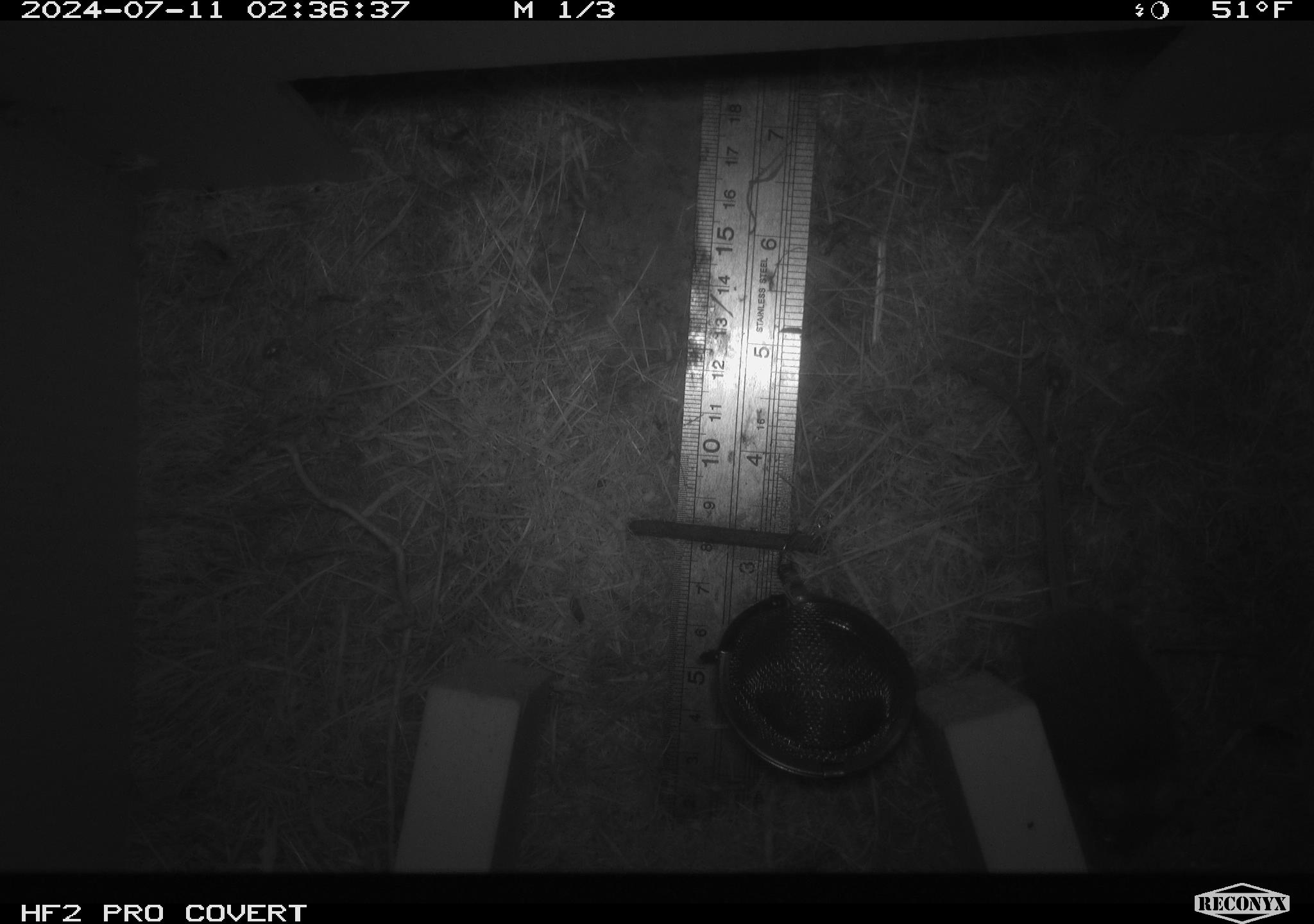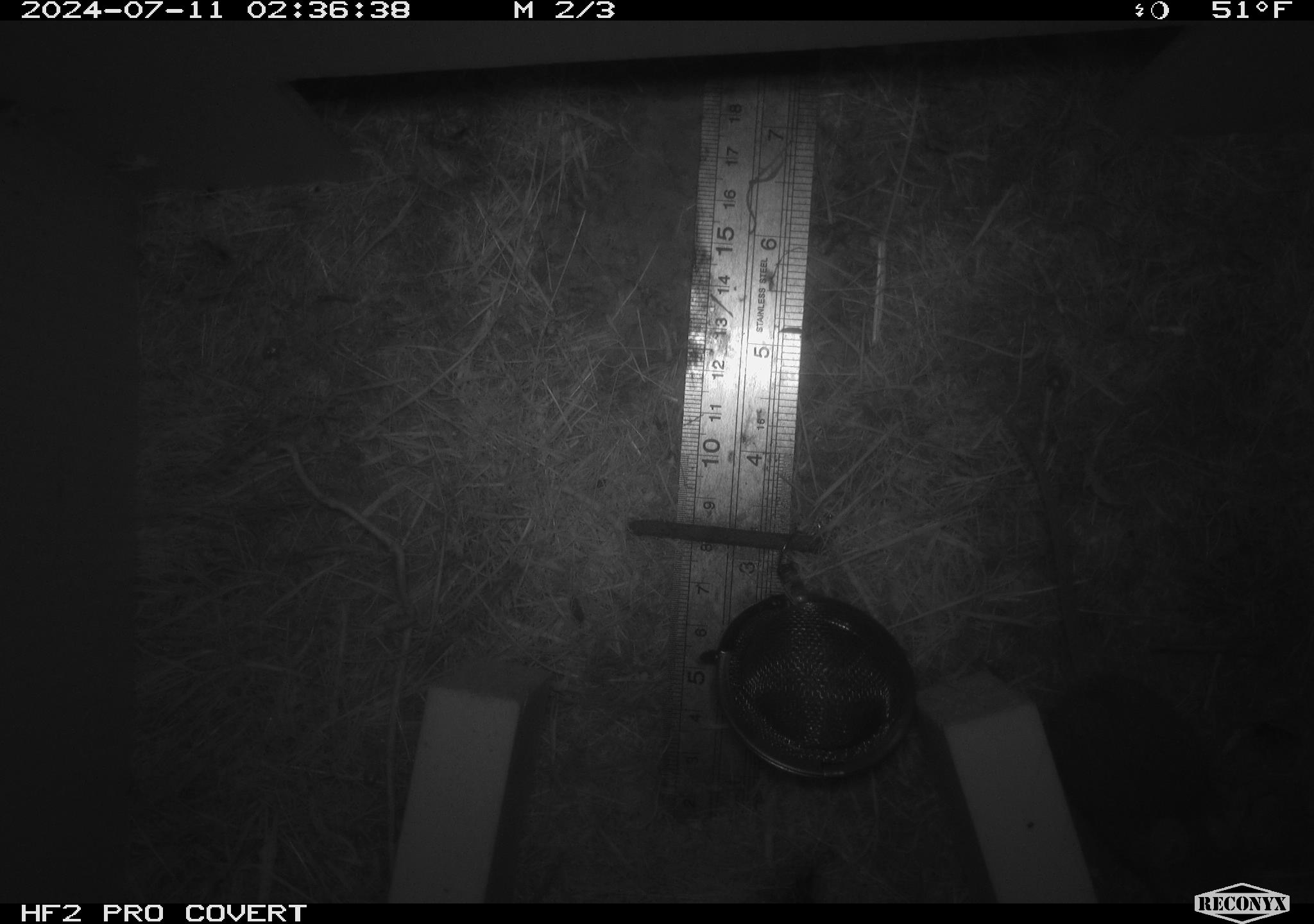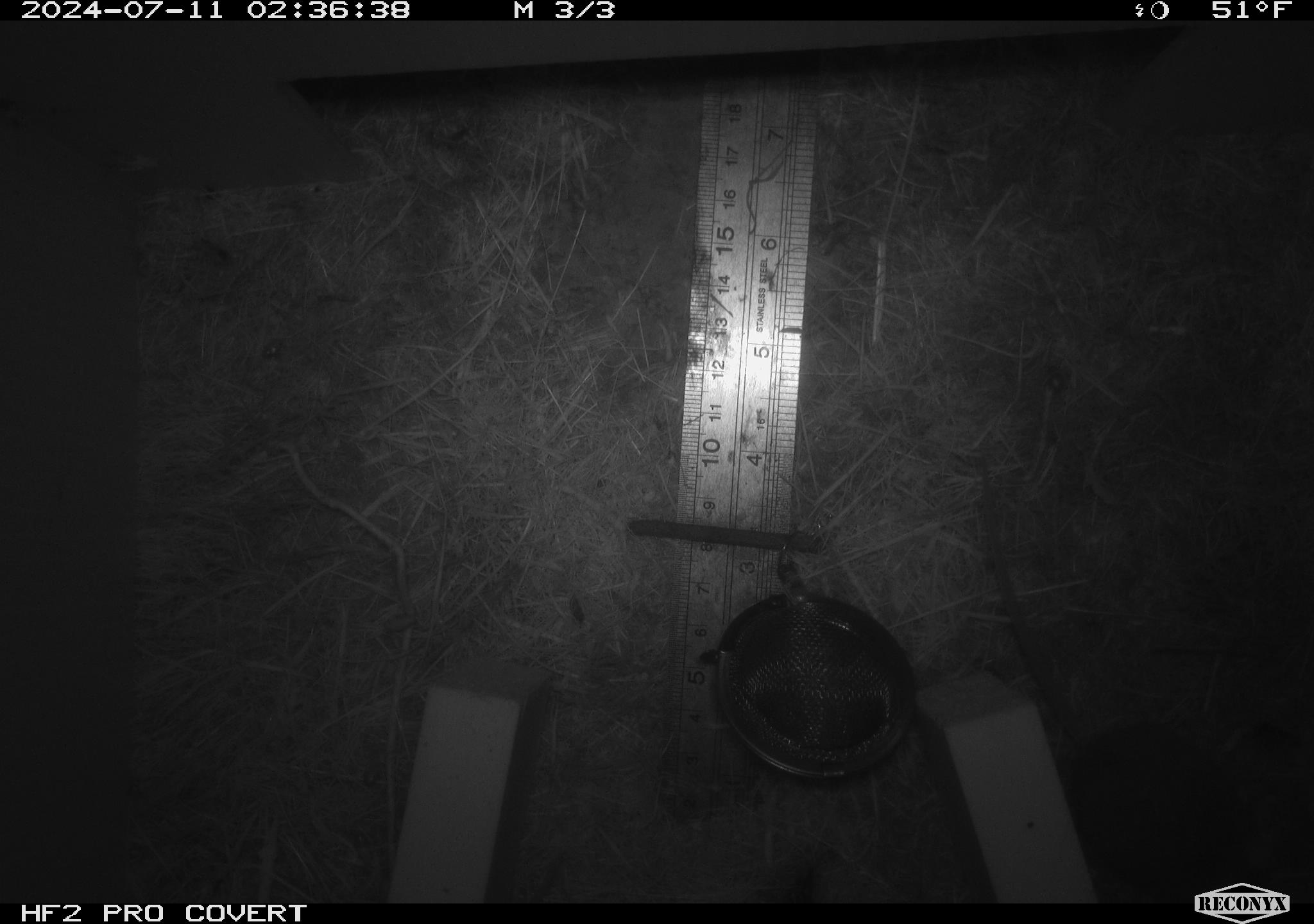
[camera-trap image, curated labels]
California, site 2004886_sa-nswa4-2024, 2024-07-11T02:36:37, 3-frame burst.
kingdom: Animalia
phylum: Chordata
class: Mammalia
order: Rodentia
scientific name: Rodentia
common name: mouse species